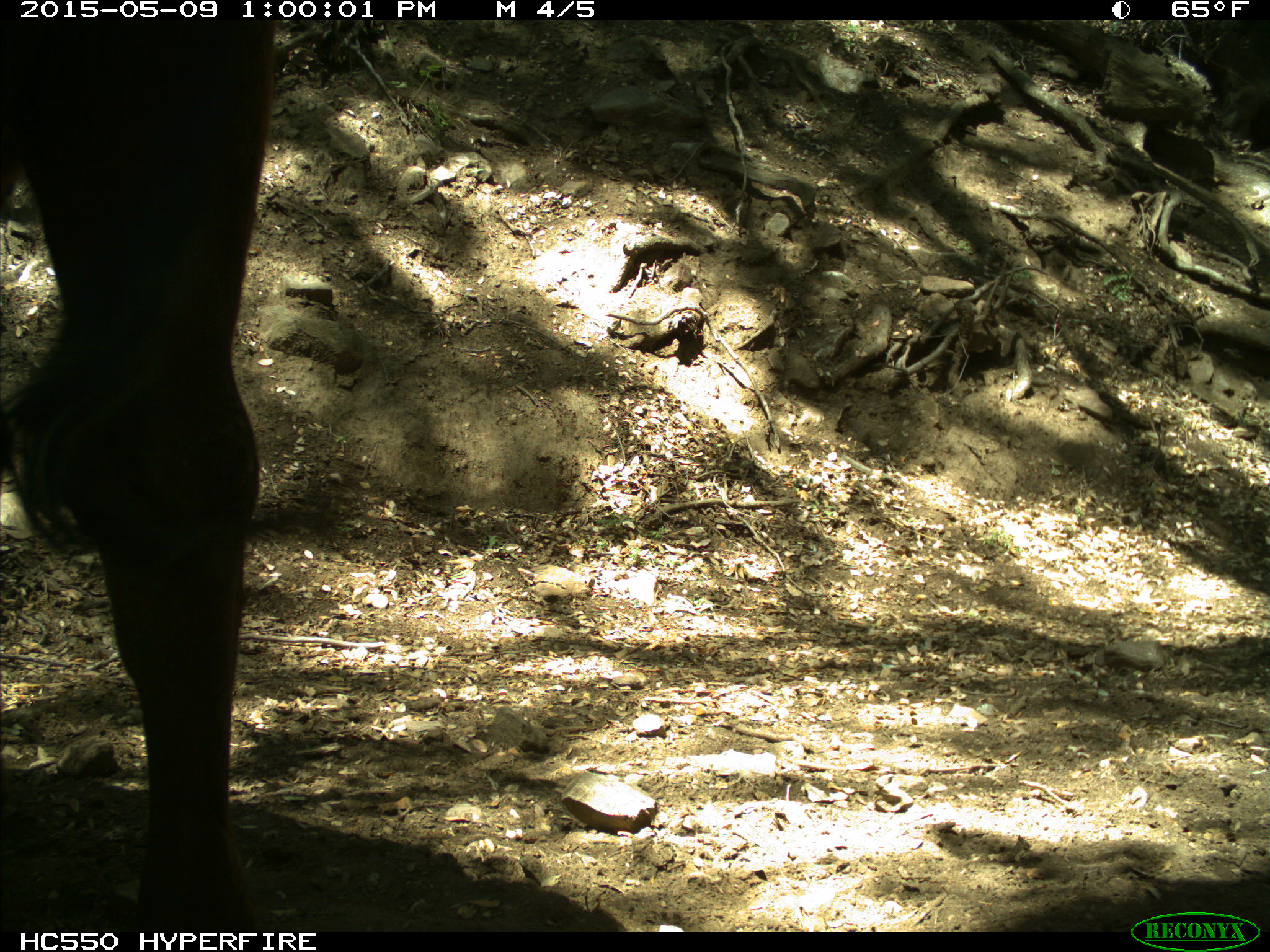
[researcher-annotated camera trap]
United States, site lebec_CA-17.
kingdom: Animalia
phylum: Chordata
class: Mammalia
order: Artiodactyla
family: Bovidae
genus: Bos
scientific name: Bos taurus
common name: domestic cow